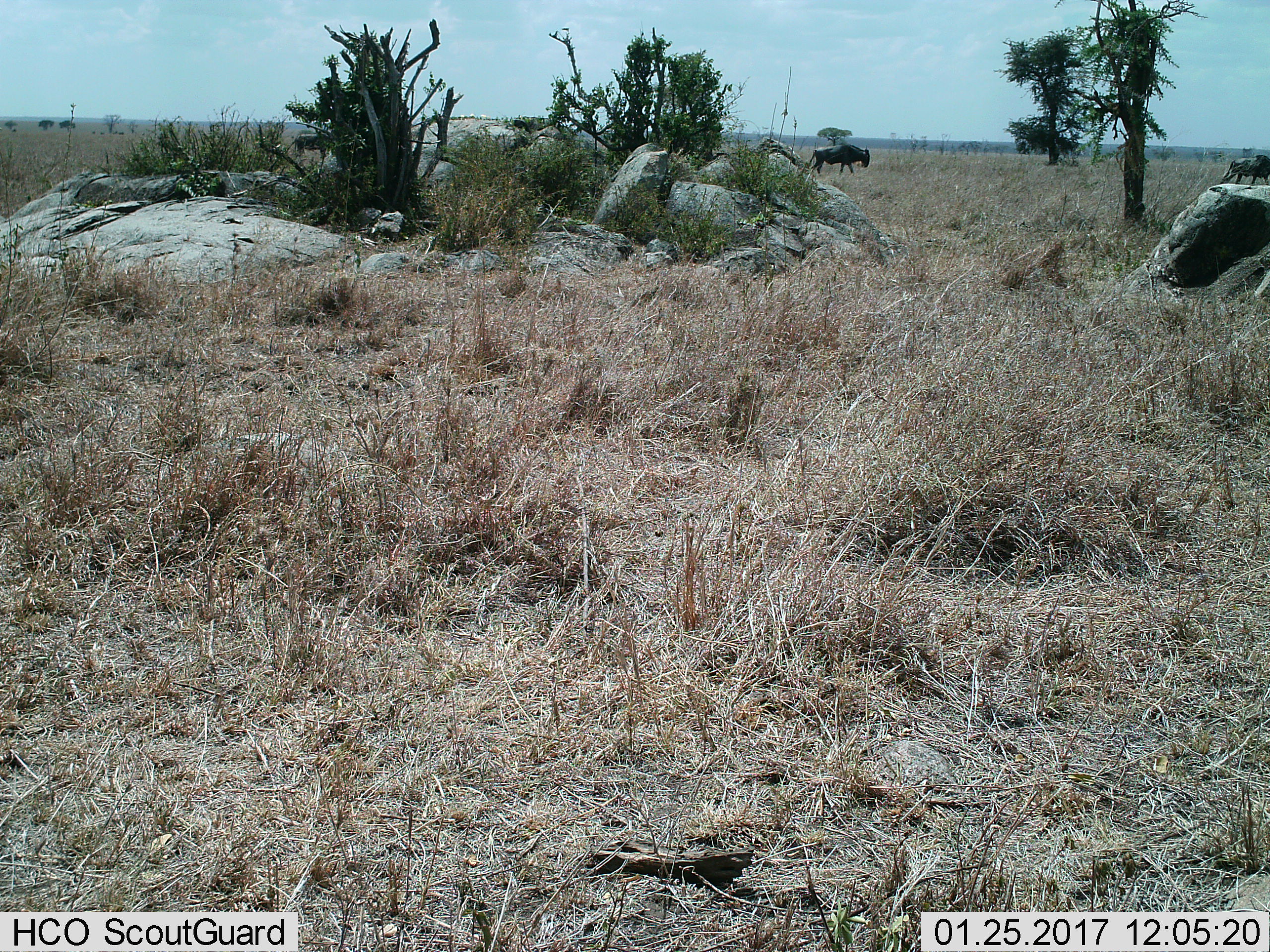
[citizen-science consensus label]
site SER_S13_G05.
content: unidentified animal